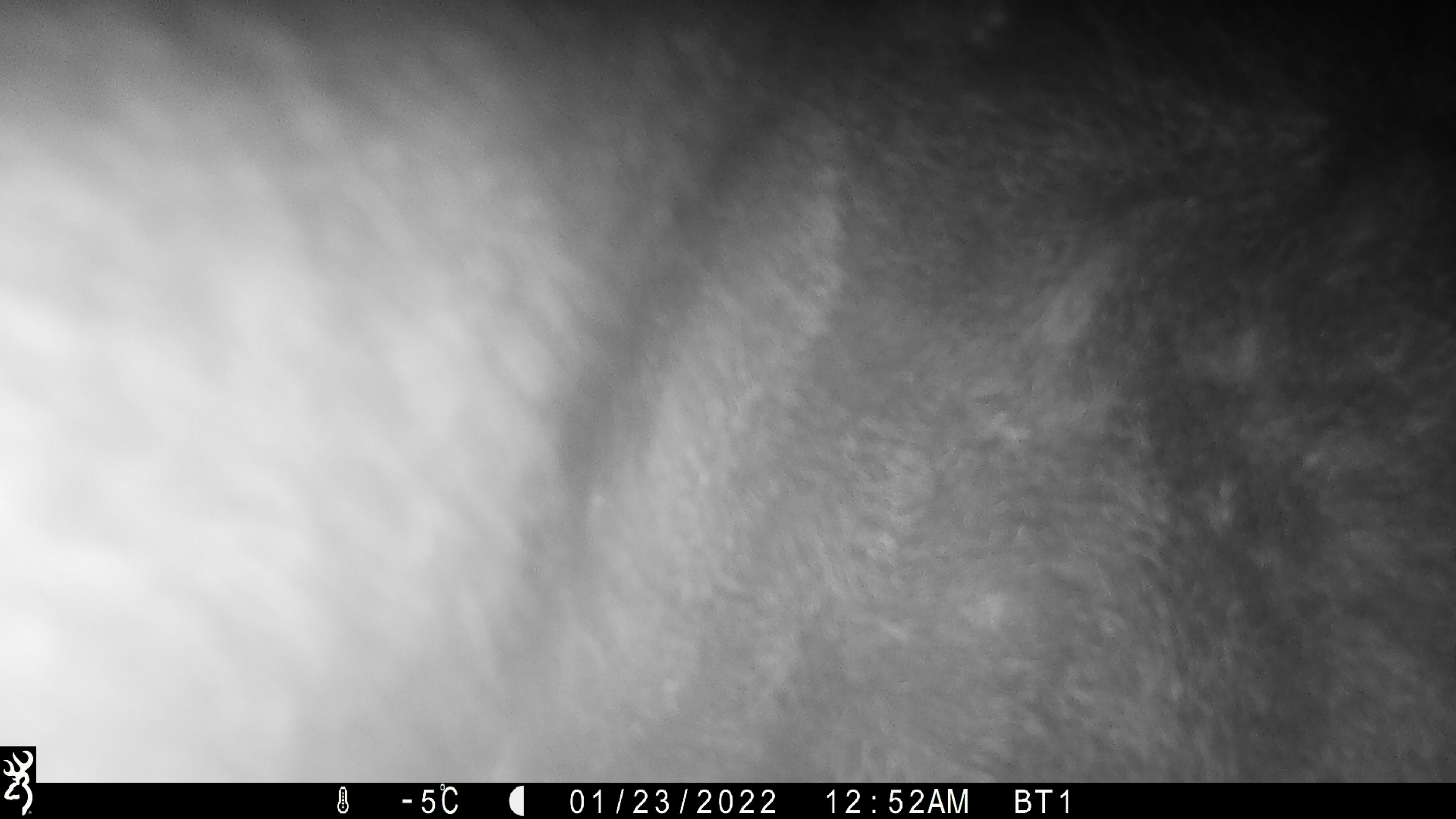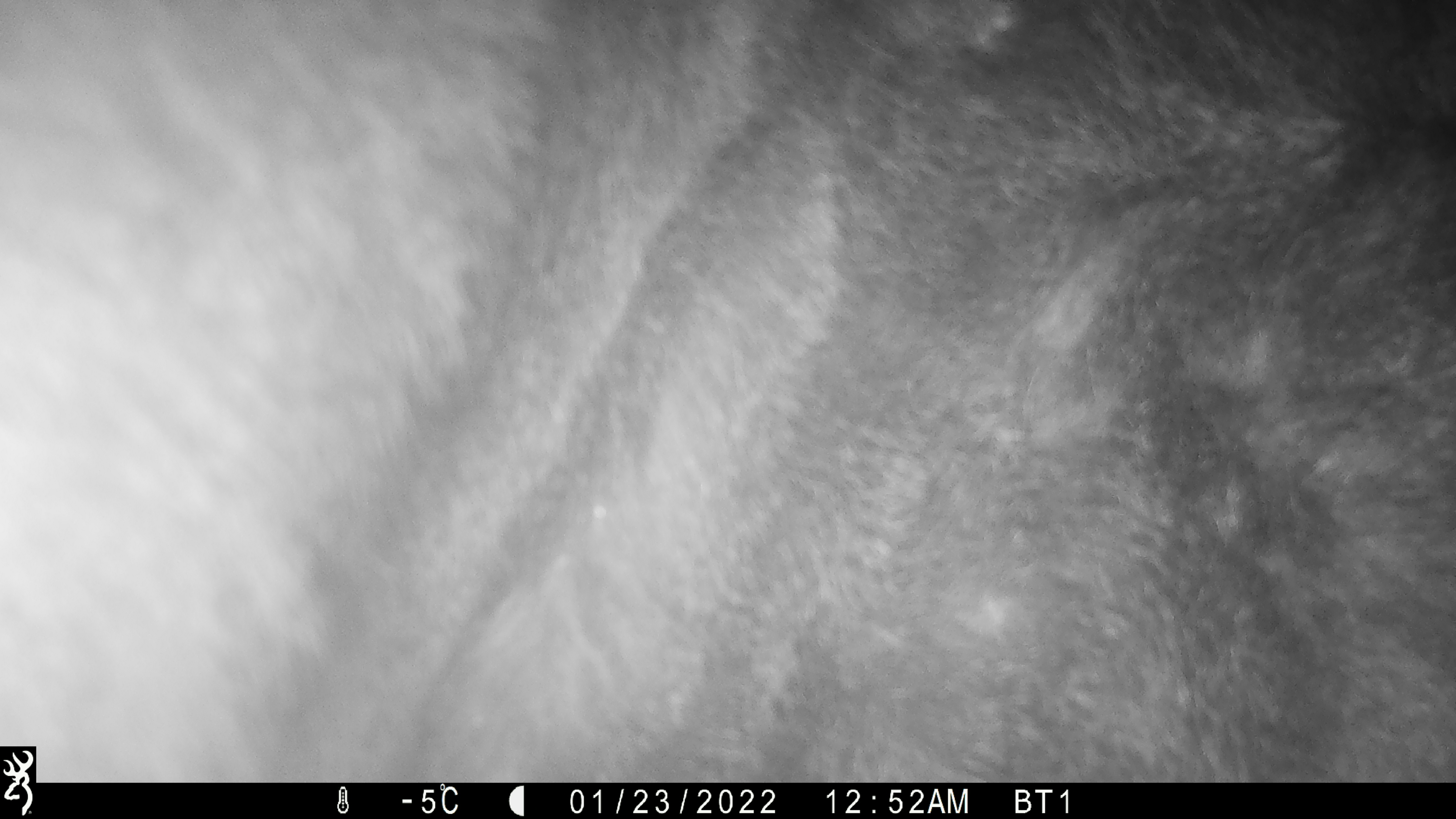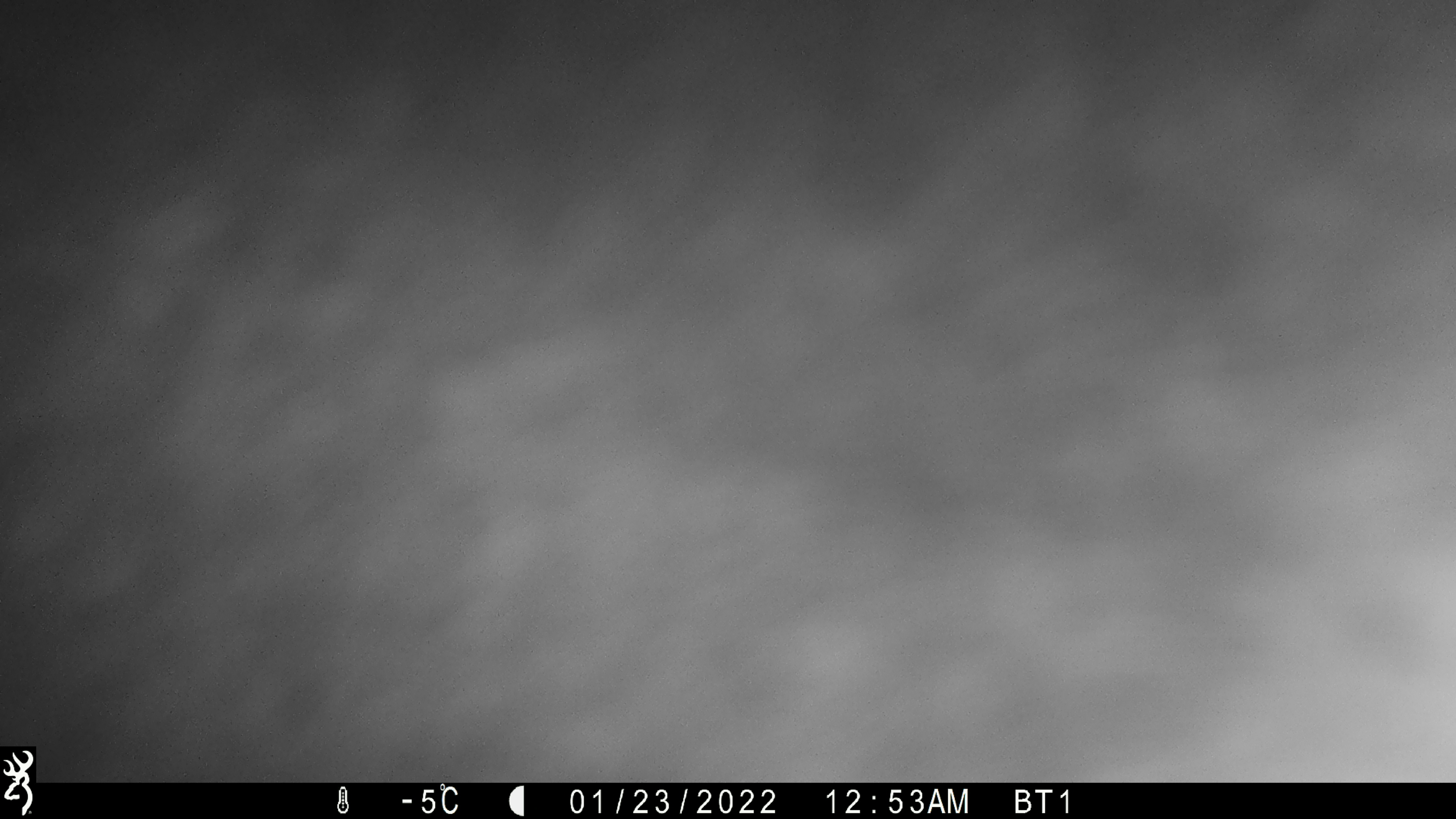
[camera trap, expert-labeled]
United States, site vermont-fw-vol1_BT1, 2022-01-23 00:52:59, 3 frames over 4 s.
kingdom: Animalia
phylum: Chordata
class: Mammalia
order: Artiodactyla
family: Cervidae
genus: Alces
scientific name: Alces alces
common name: moose